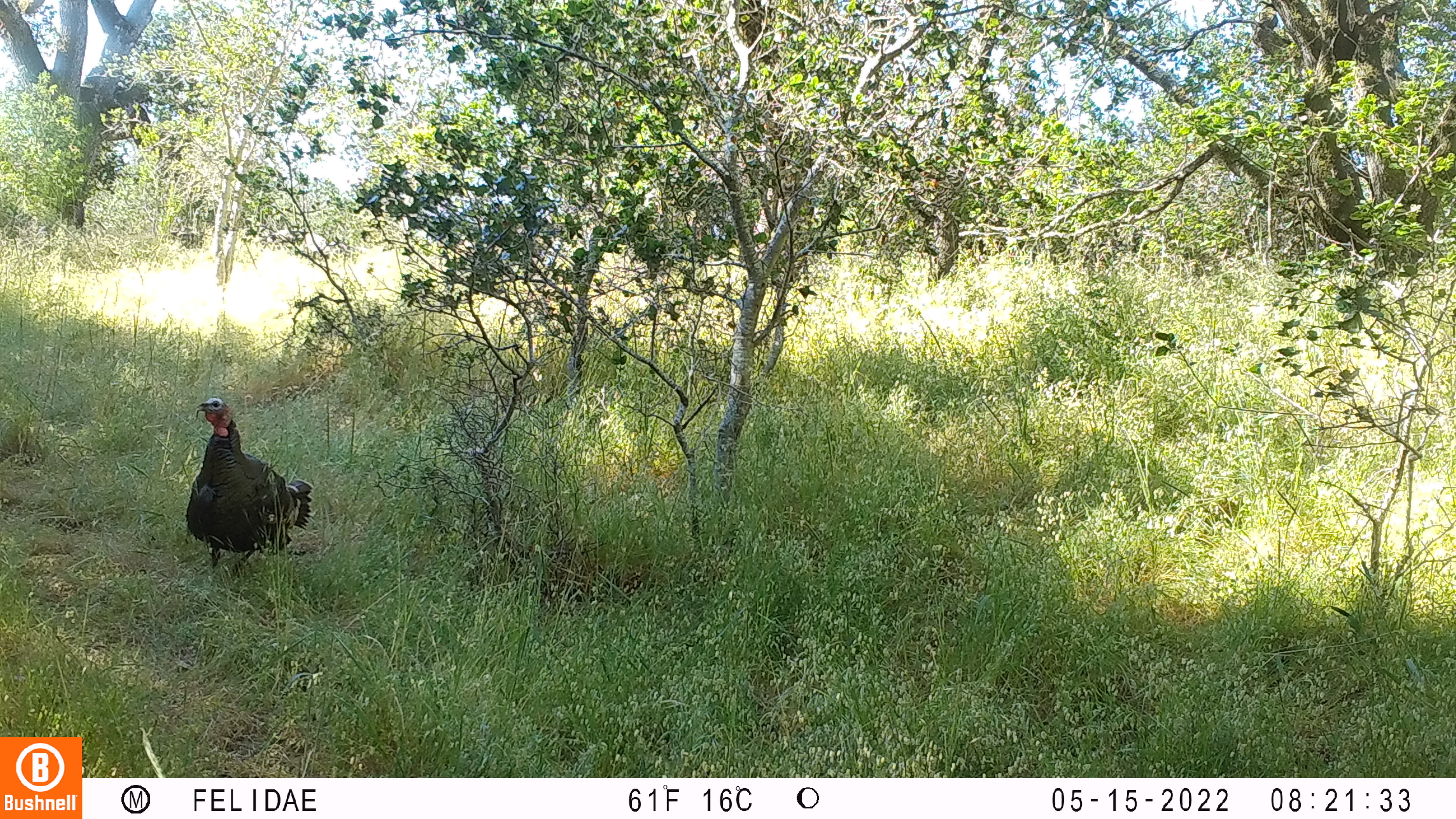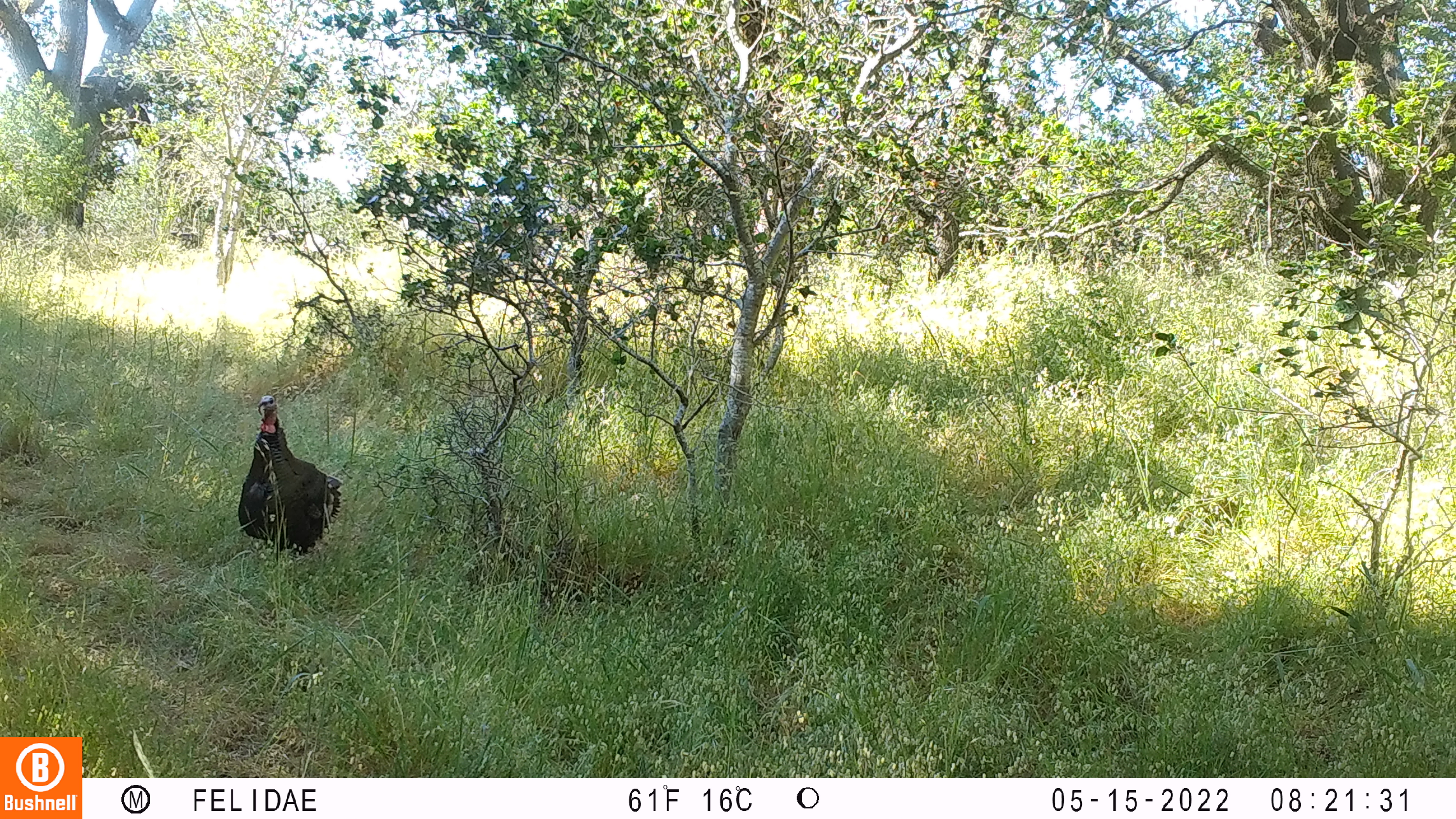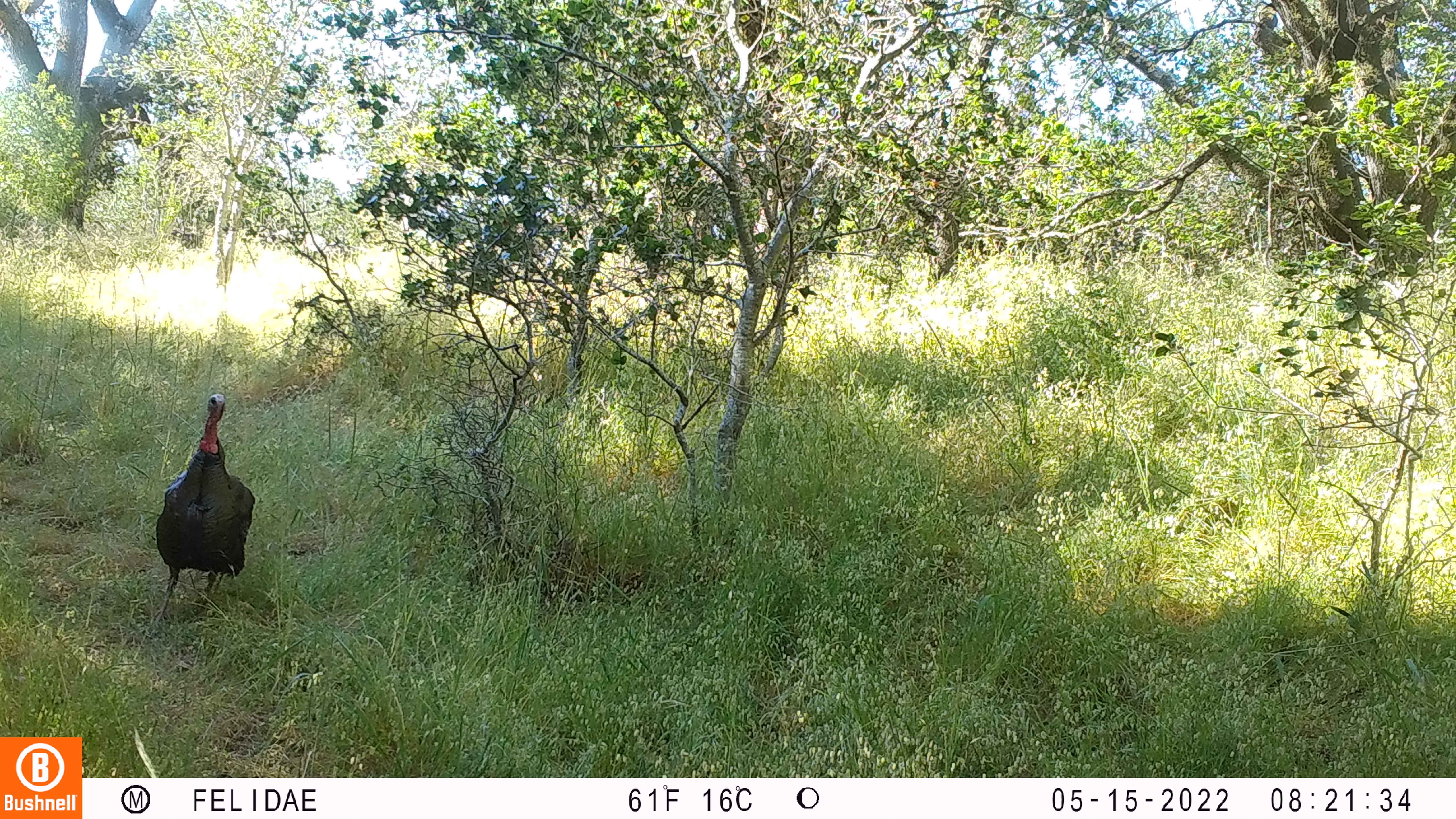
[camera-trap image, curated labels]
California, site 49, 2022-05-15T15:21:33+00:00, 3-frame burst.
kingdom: Animalia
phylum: Chordata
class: Aves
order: Galliformes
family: Phasianidae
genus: Meleagris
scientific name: Meleagris gallopavo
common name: turkey